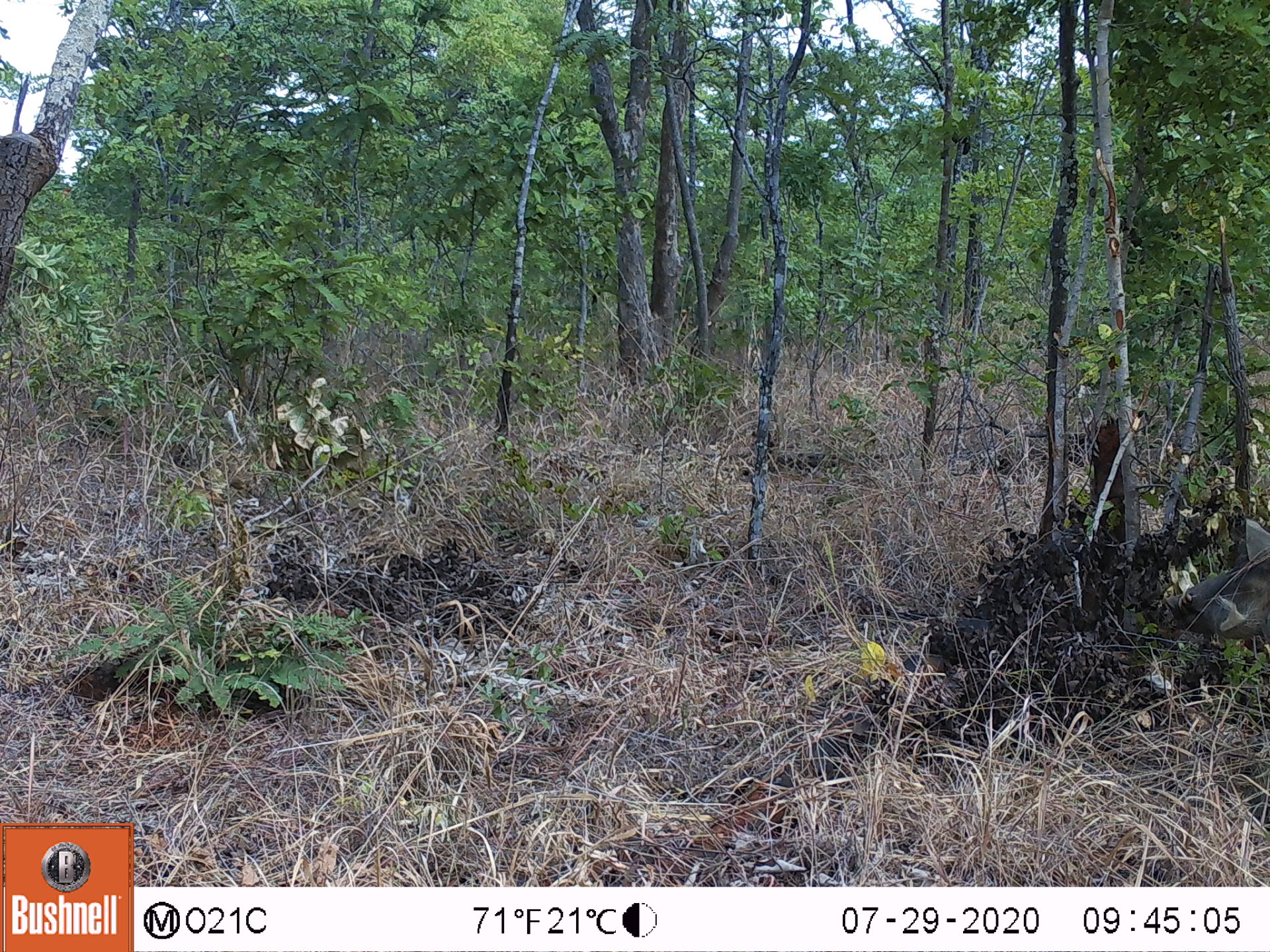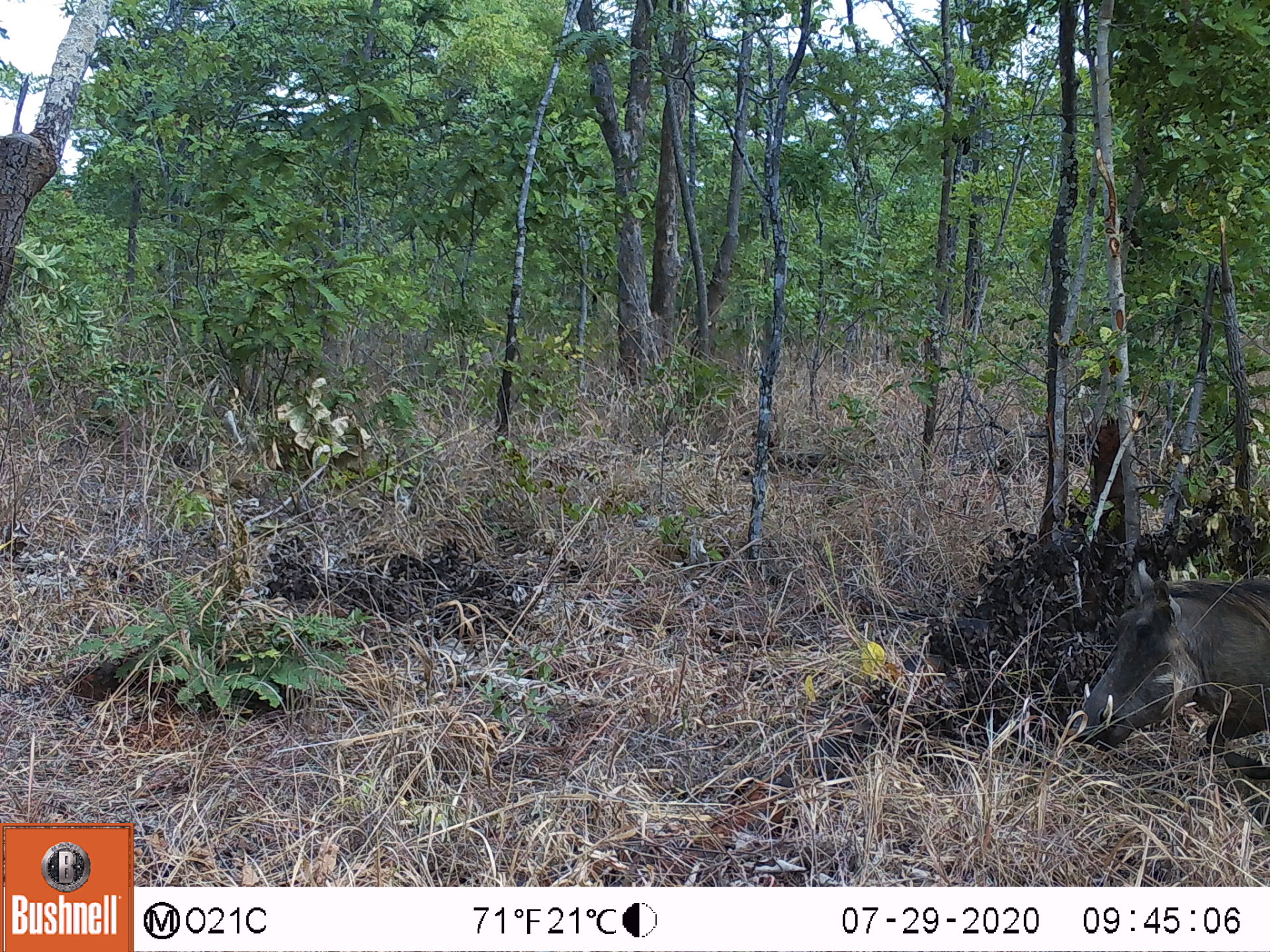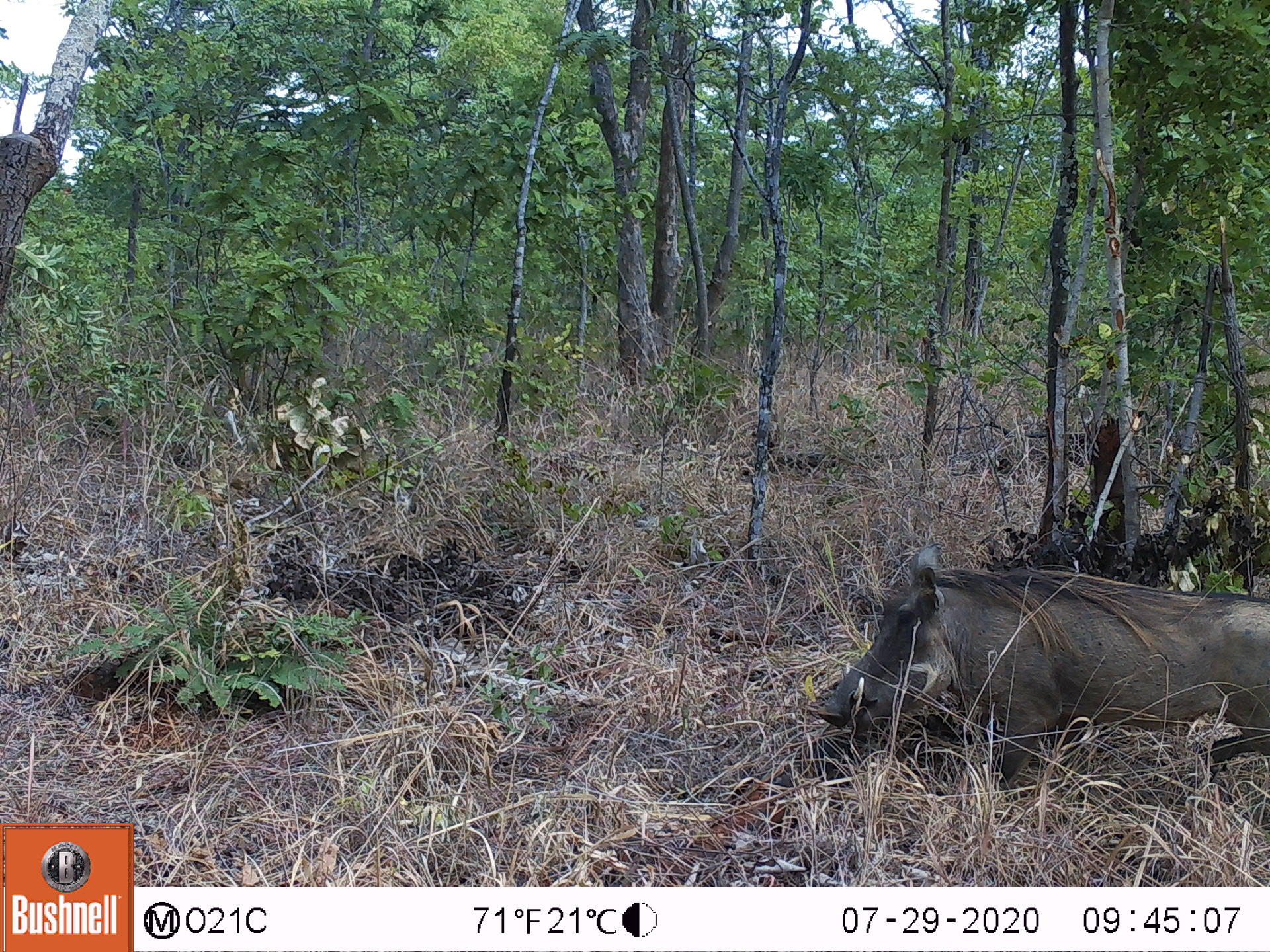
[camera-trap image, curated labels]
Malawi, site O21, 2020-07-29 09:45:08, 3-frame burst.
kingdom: Animalia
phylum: Chordata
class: Mammalia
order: Artiodactyla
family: Suidae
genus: Phacochoerus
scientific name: Phacochoerus africanus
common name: common warthog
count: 1